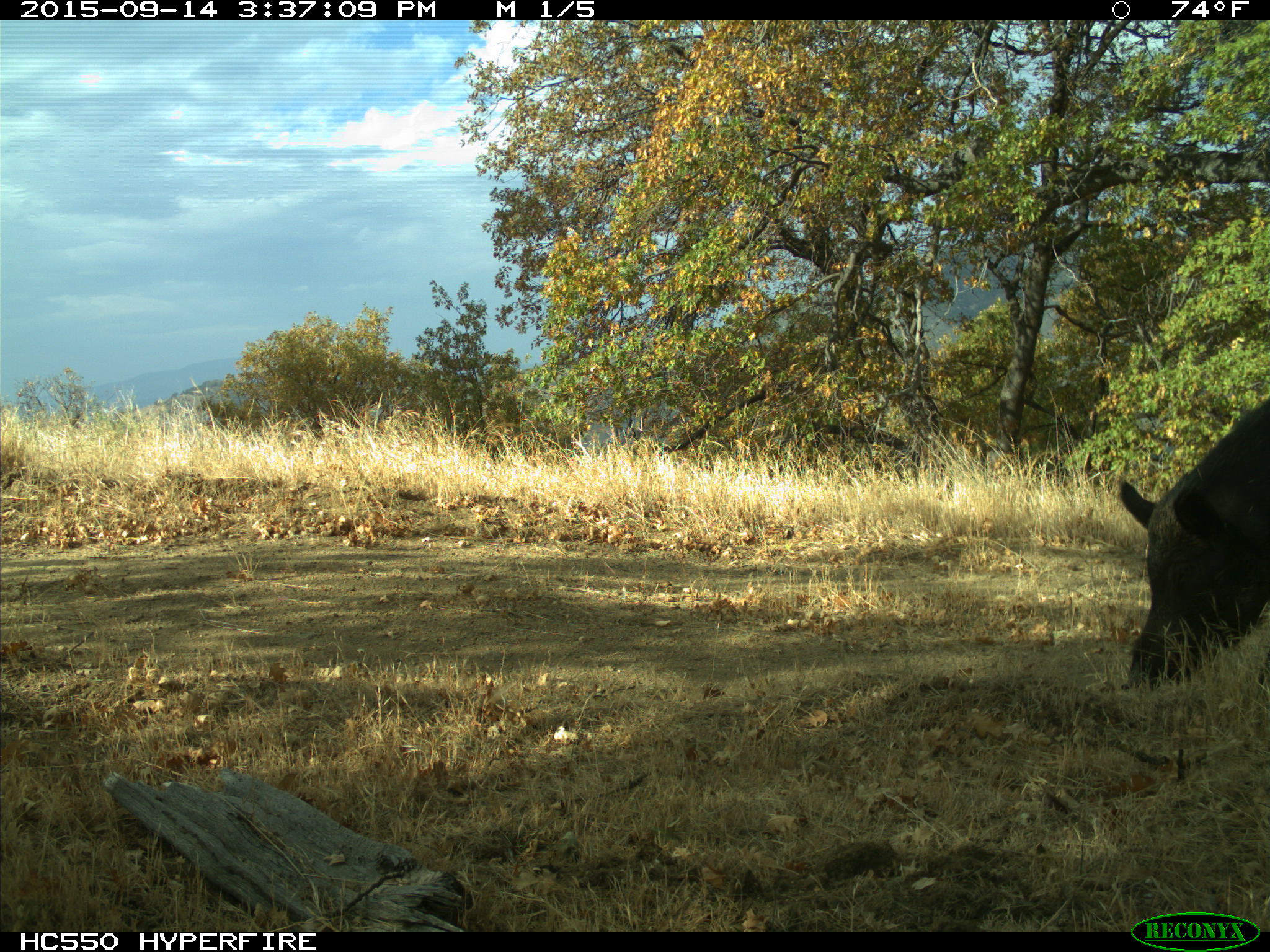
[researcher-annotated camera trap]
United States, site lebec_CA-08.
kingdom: Animalia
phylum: Chordata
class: Mammalia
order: Artiodactyla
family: Suidae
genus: Sus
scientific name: Sus scrofa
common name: wild boar